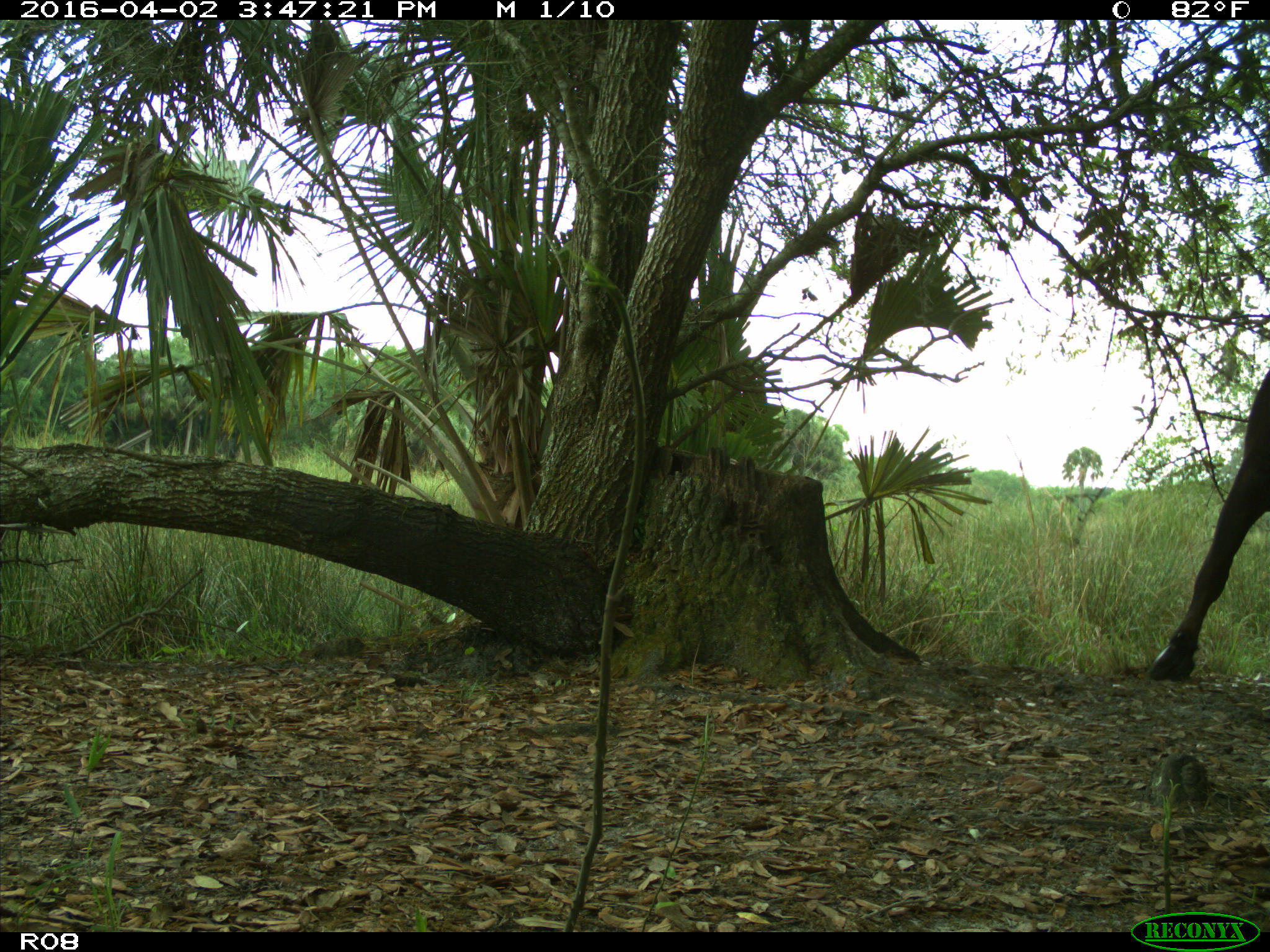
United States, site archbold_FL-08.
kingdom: Animalia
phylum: Chordata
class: Mammalia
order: Artiodactyla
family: Bovidae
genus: Bos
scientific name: Bos taurus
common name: domestic cow